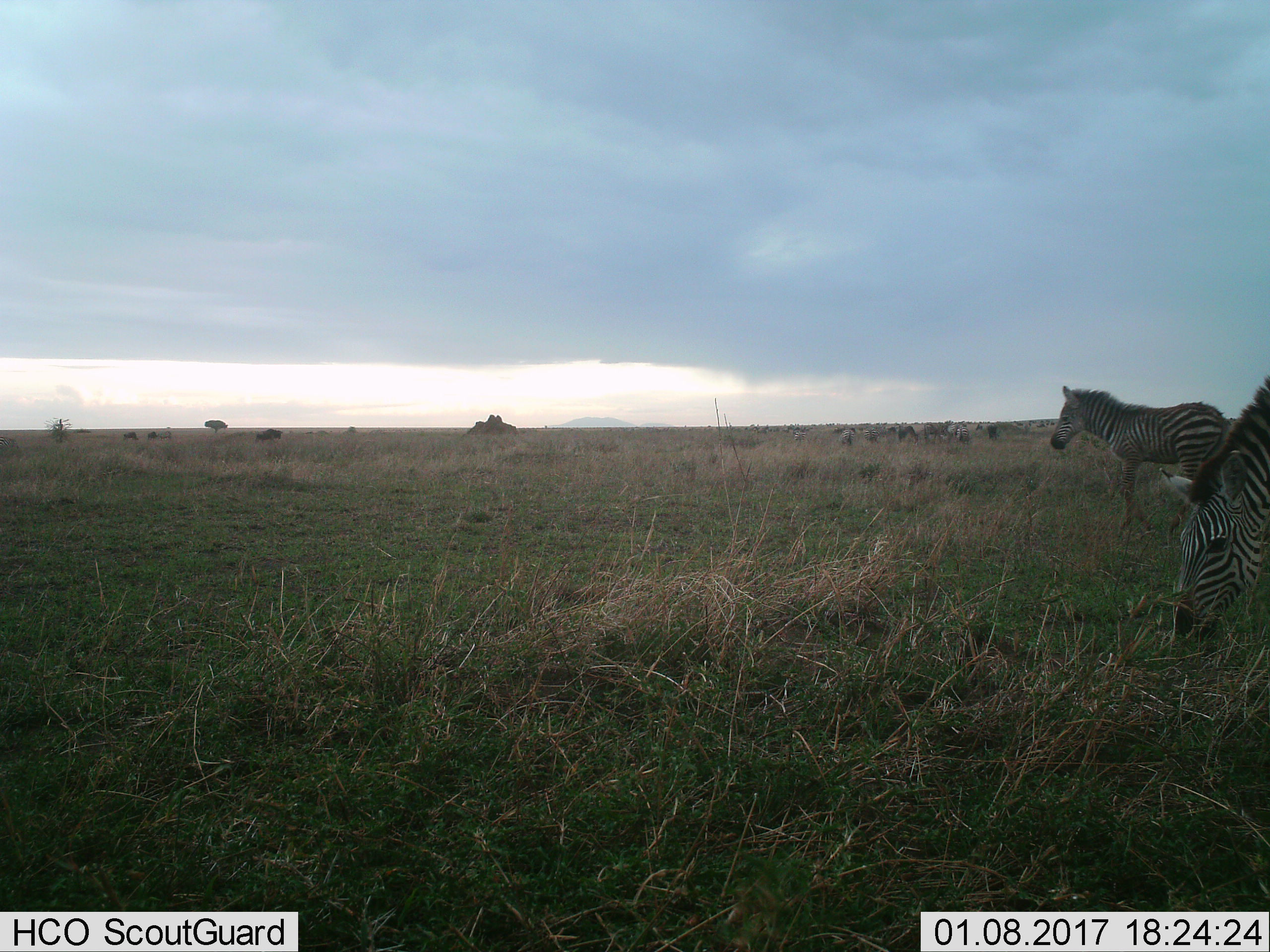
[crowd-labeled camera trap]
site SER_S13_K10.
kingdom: Animalia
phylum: Chordata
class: Mammalia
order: Perissodactyla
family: Equidae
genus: Equus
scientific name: Equus quagga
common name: plains zebra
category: zebraplains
Zebraplains (plains zebra) (Equus quagga), count 11-50. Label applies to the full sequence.